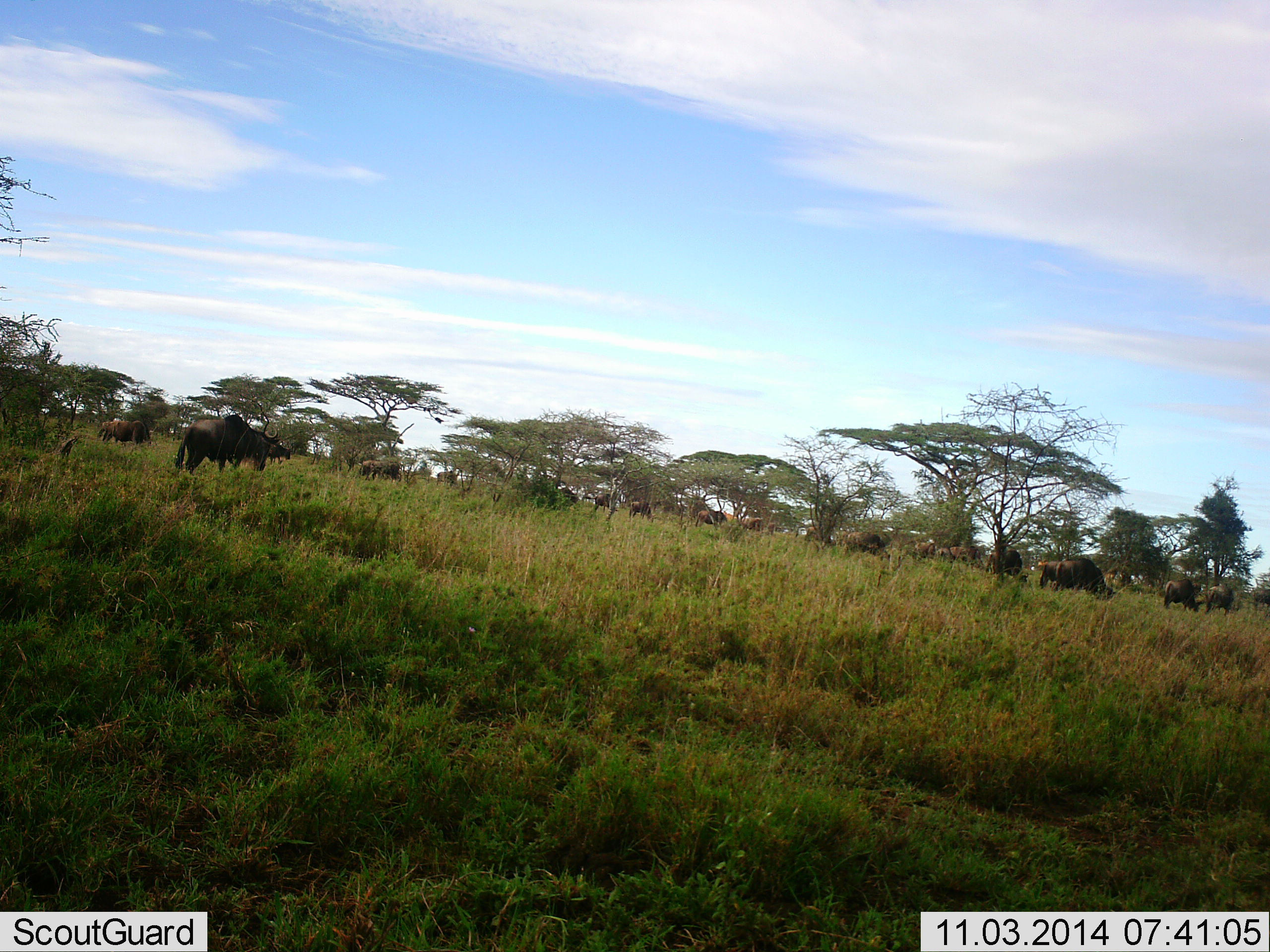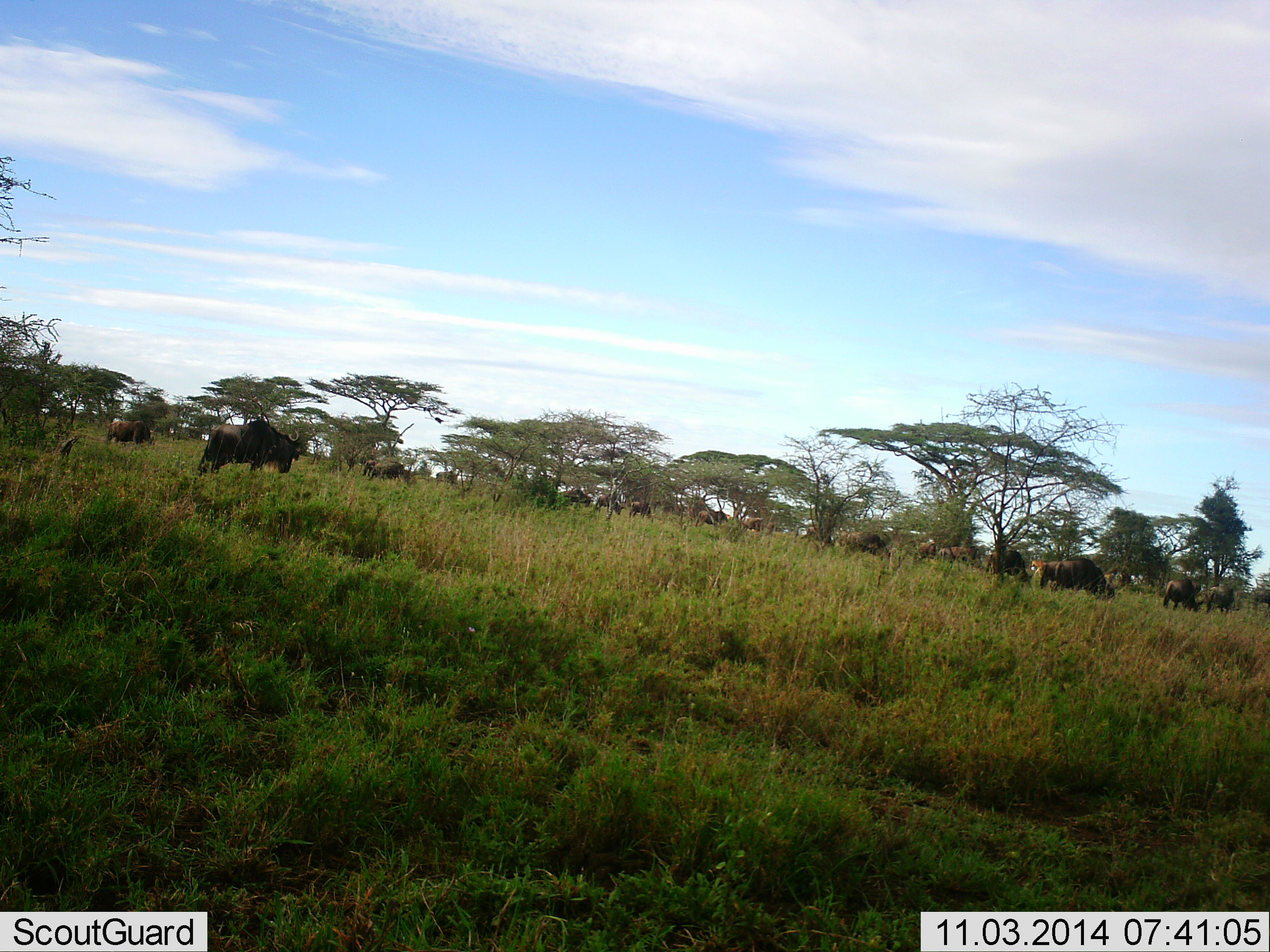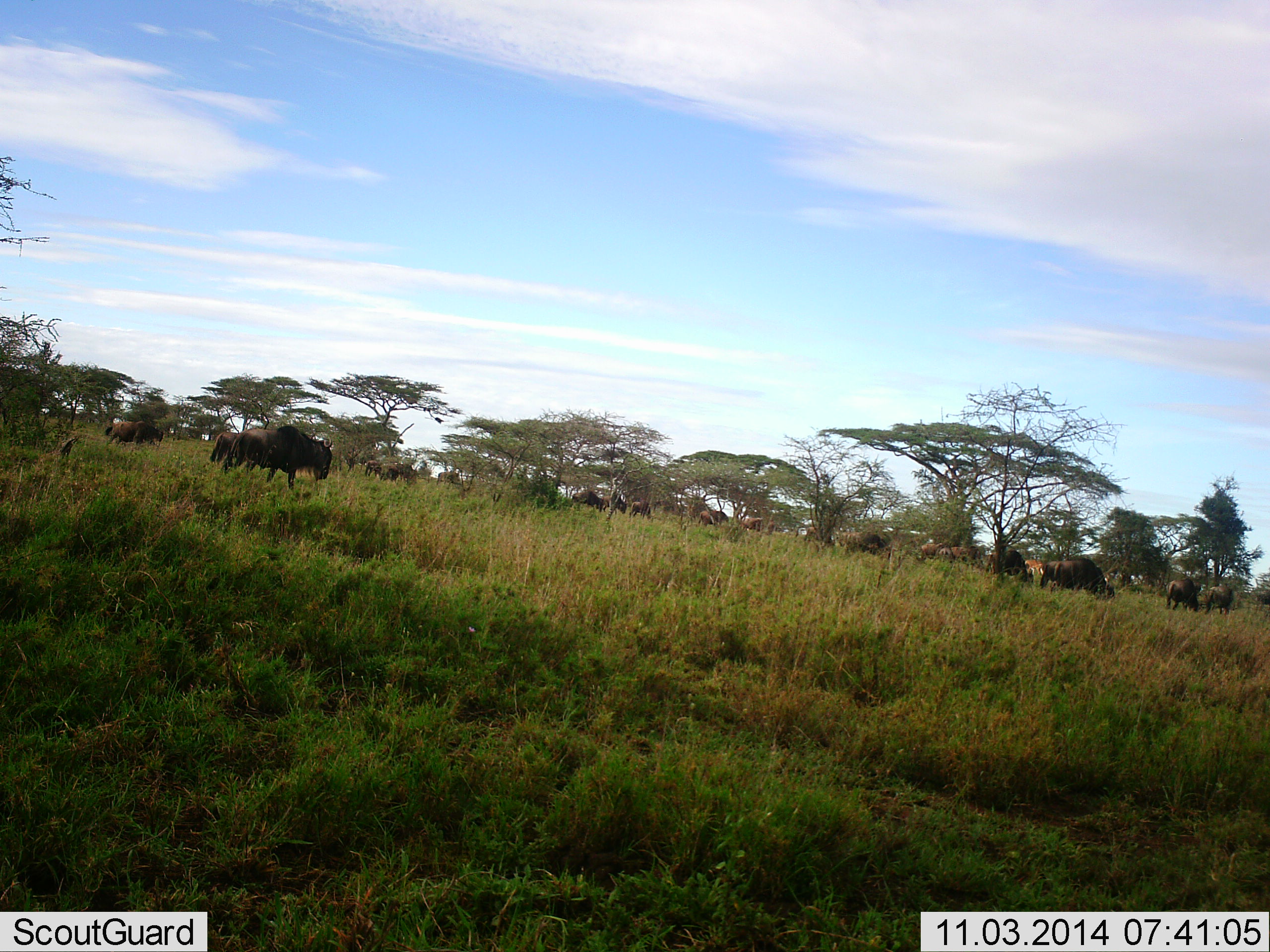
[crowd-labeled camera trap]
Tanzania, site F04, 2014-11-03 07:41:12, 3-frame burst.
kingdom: Animalia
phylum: Chordata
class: Mammalia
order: Artiodactyla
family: Bovidae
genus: Connochaetes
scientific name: Connochaetes taurinus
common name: blue wildebeest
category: wildebeest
Wildebeest (blue wildebeest) (Connochaetes taurinus), count 11-50. Behavior (volunteer vote fractions): standing 9%, resting 0%, moving 91%, interacting 0%. Young present (vote fraction): 0%. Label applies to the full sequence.